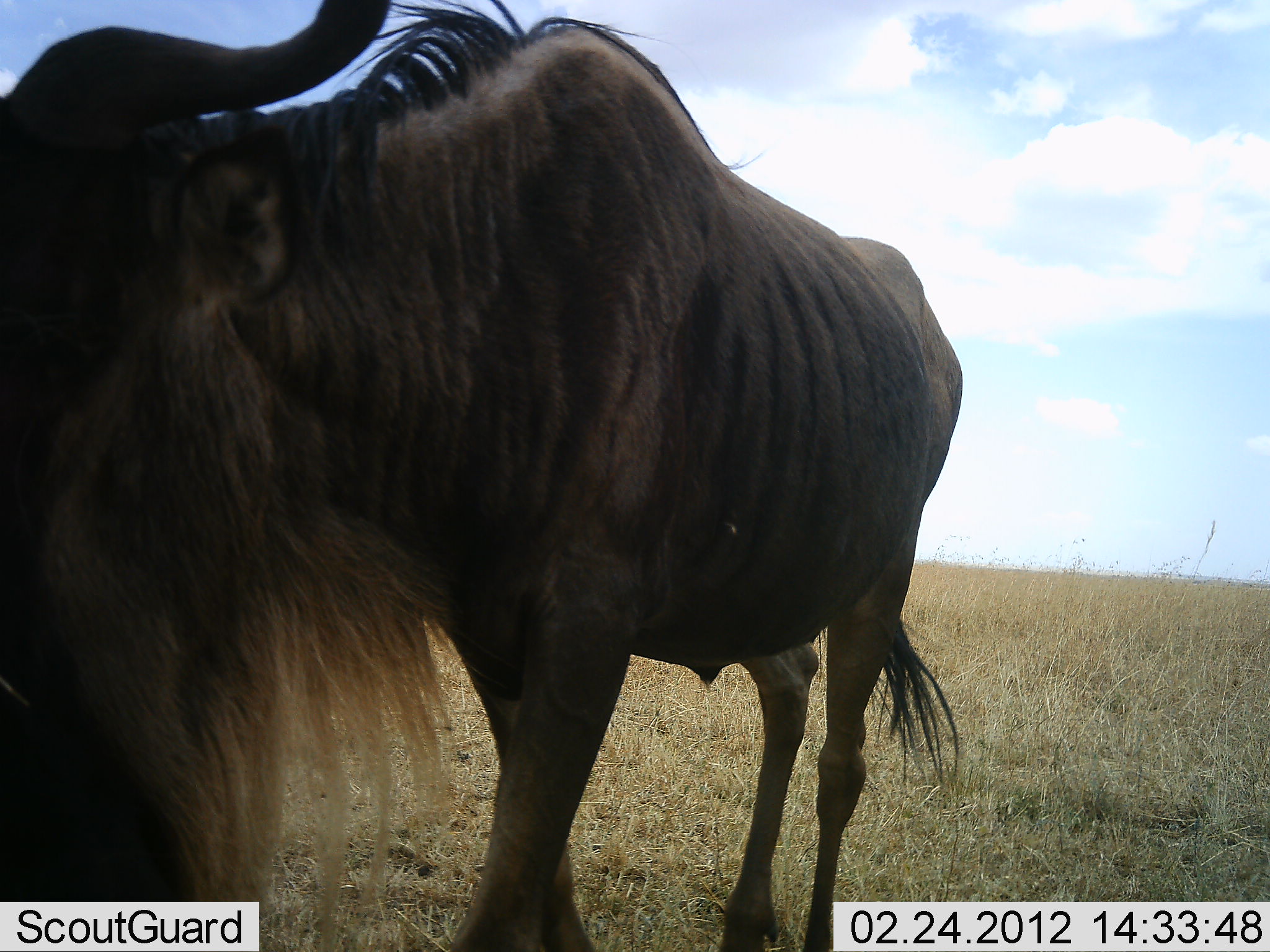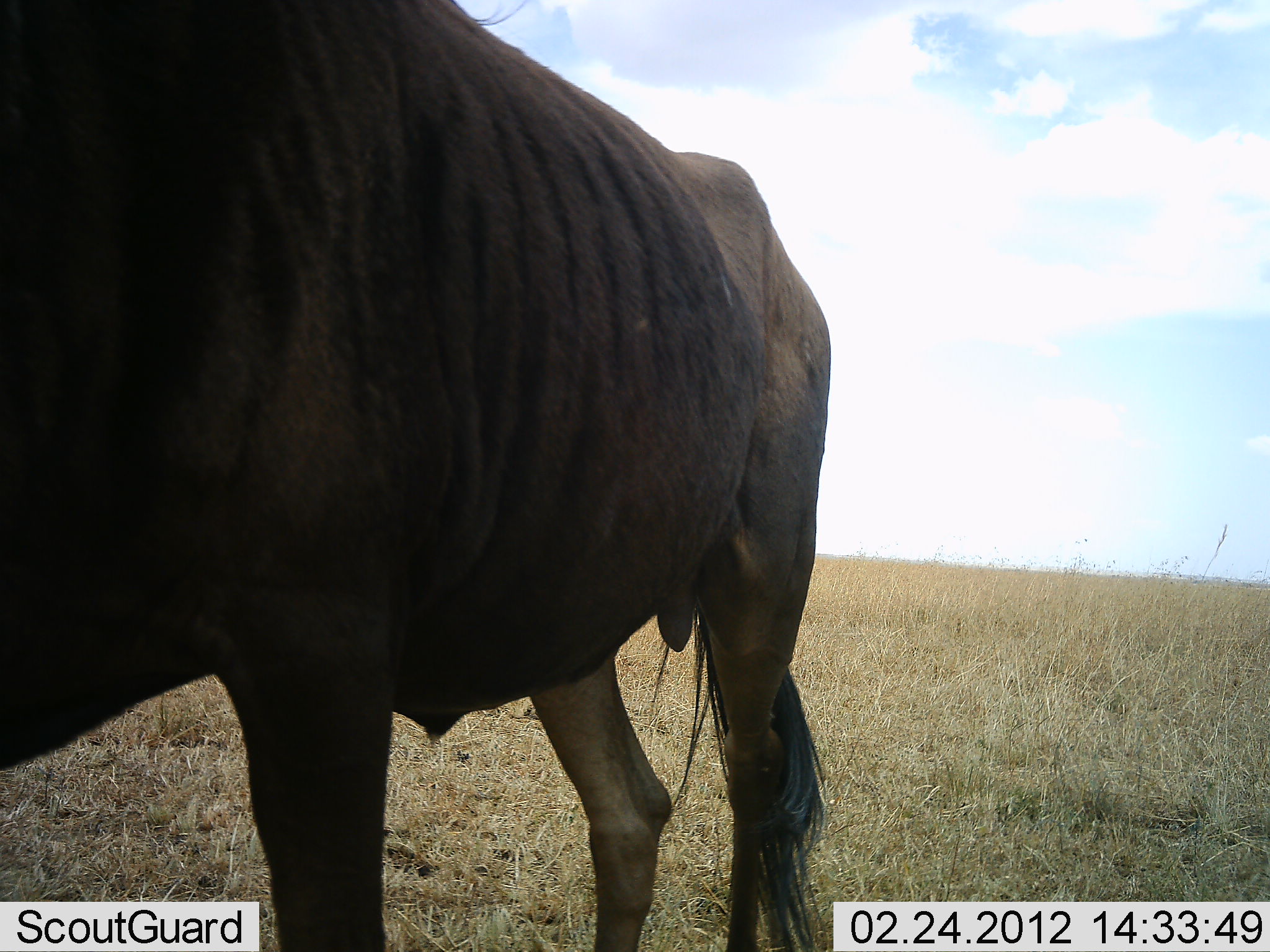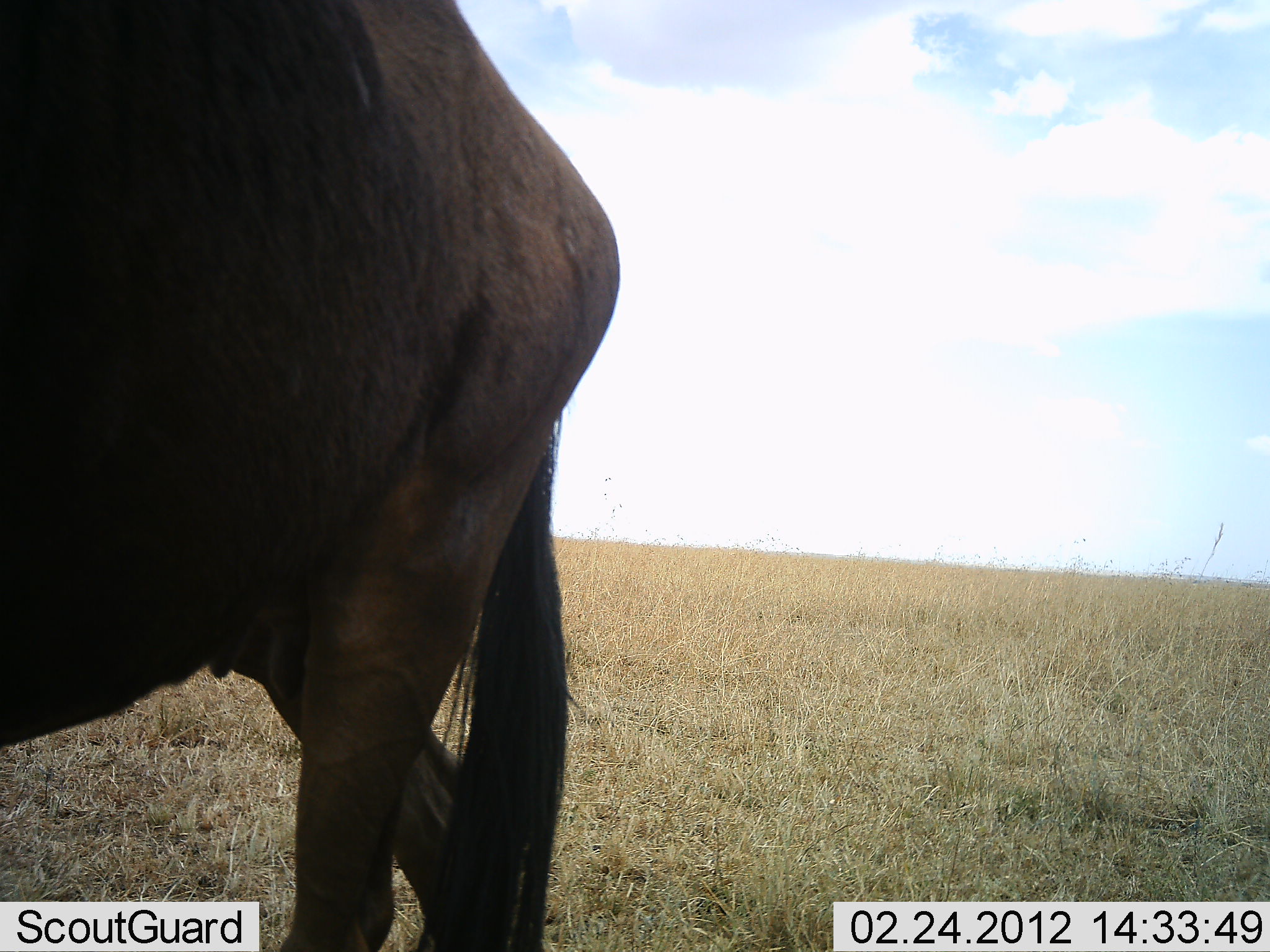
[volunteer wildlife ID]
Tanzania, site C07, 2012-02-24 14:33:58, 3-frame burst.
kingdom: Animalia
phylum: Chordata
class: Mammalia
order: Artiodactyla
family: Bovidae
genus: Connochaetes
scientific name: Connochaetes taurinus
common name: blue wildebeest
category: wildebeest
Wildebeest (blue wildebeest) (Connochaetes taurinus), count 1. Behavior (volunteer vote fractions): standing 4%, resting 0%, moving 96%, interacting 0%. Young present (vote fraction): 0%. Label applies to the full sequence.